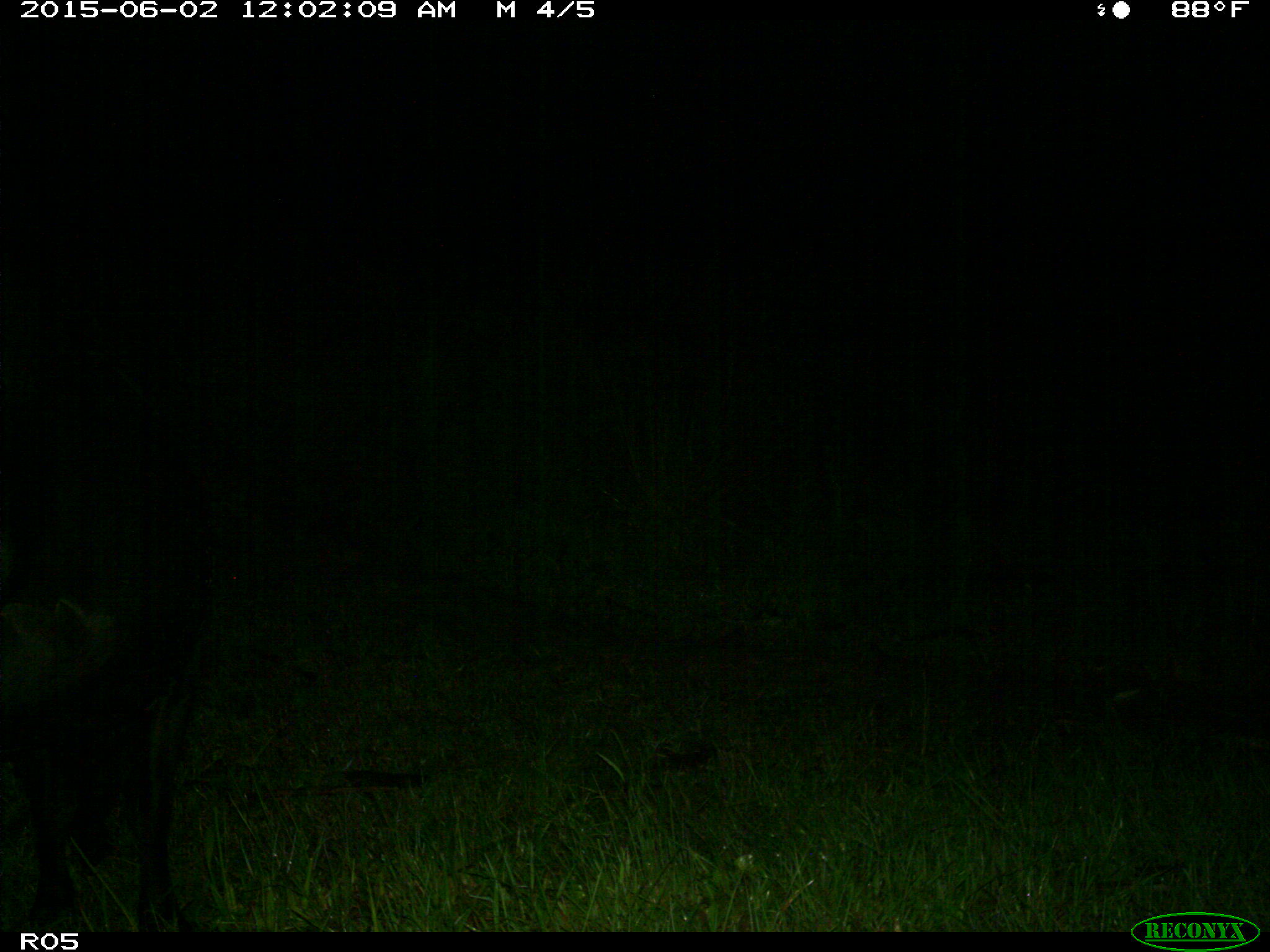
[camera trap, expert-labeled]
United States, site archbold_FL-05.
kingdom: Animalia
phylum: Chordata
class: Mammalia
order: Artiodactyla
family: Bovidae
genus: Bos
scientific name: Bos taurus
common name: domestic cow